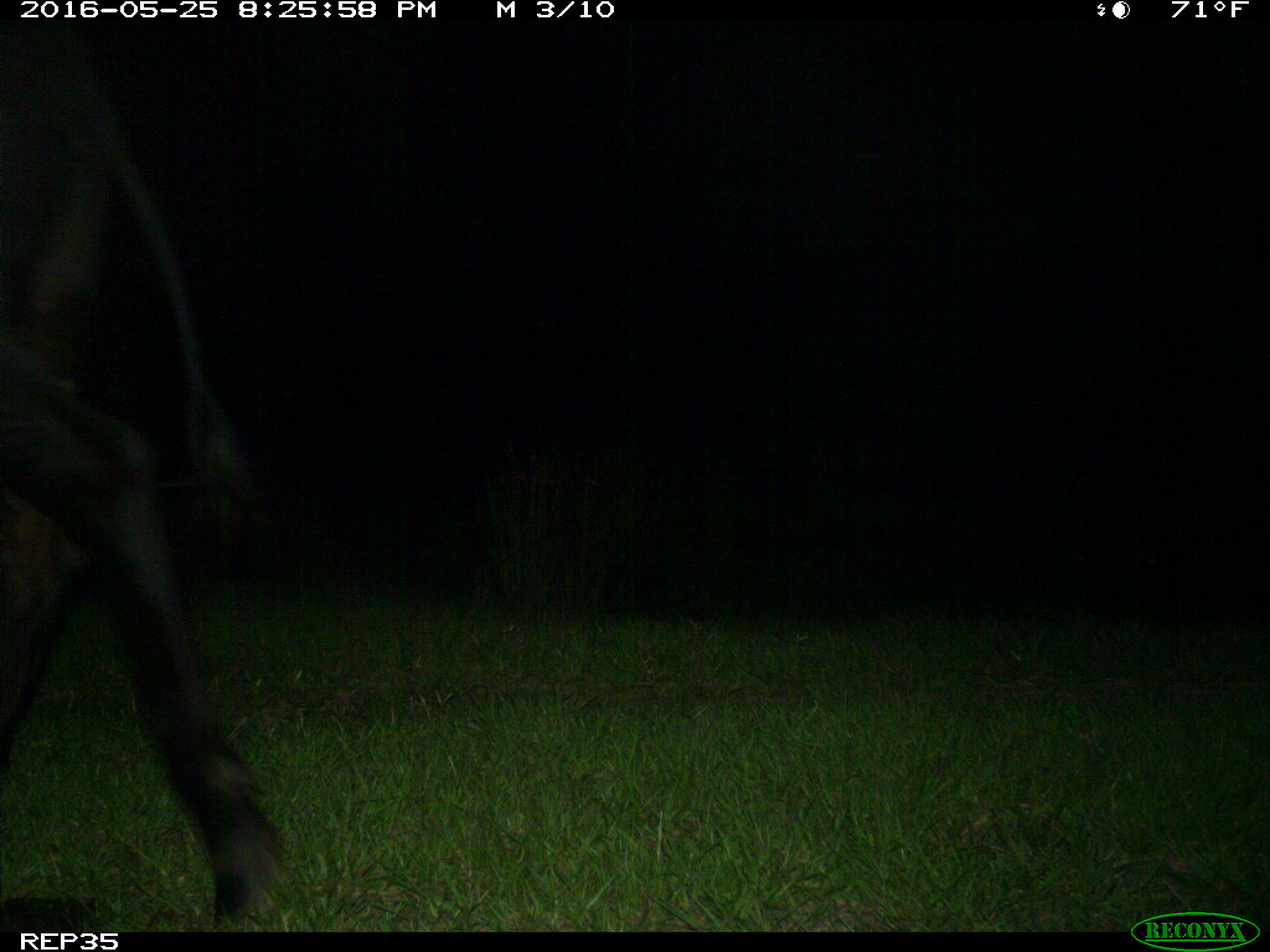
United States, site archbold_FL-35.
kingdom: Animalia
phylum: Chordata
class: Mammalia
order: Artiodactyla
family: Bovidae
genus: Bos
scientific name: Bos taurus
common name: domestic cow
Bos taurus (domestic cow).